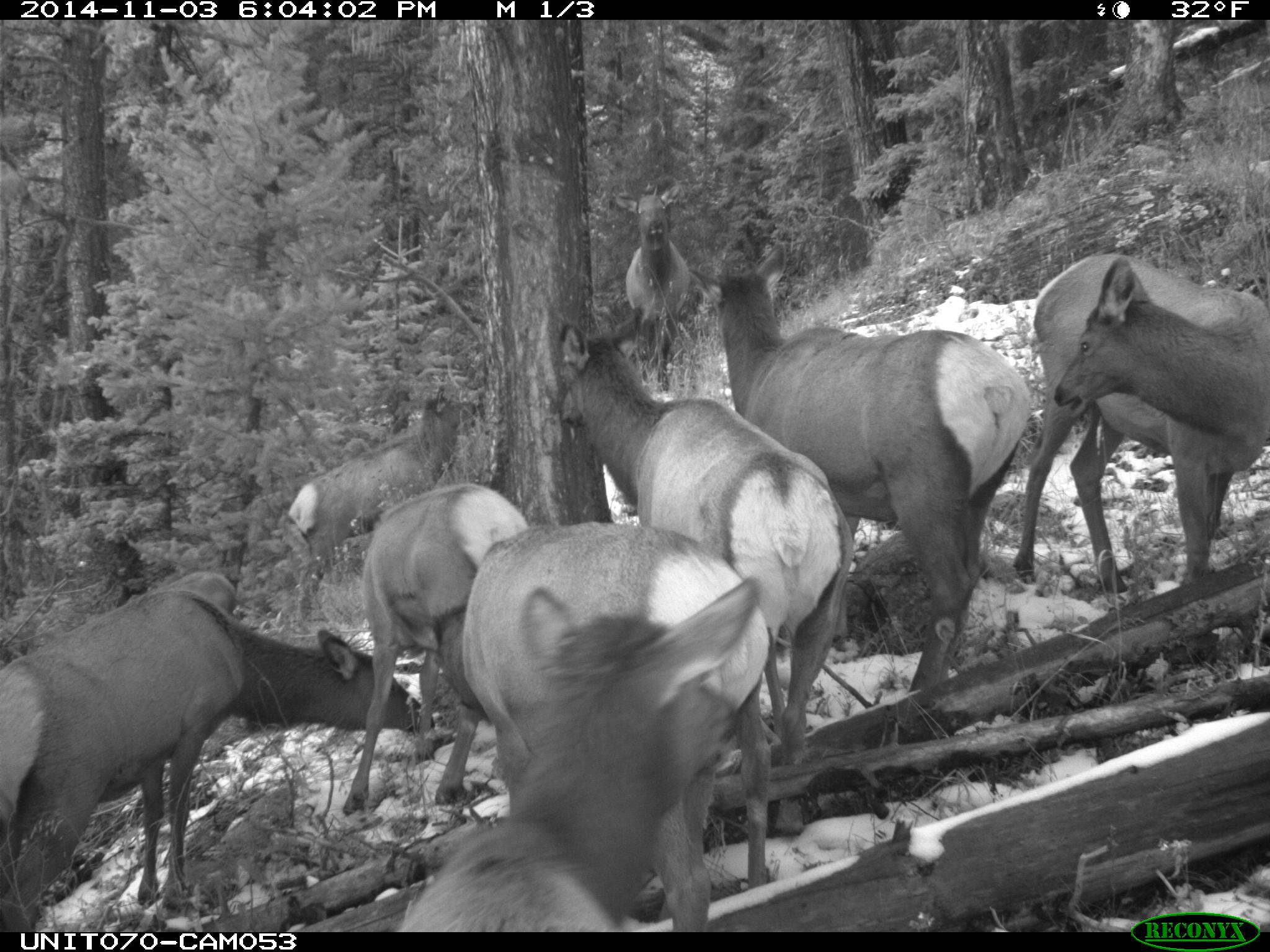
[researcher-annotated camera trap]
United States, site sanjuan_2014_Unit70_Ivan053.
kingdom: Animalia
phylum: Chordata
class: Mammalia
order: Artiodactyla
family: Cervidae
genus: Cervus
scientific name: Cervus elaphus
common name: red deer